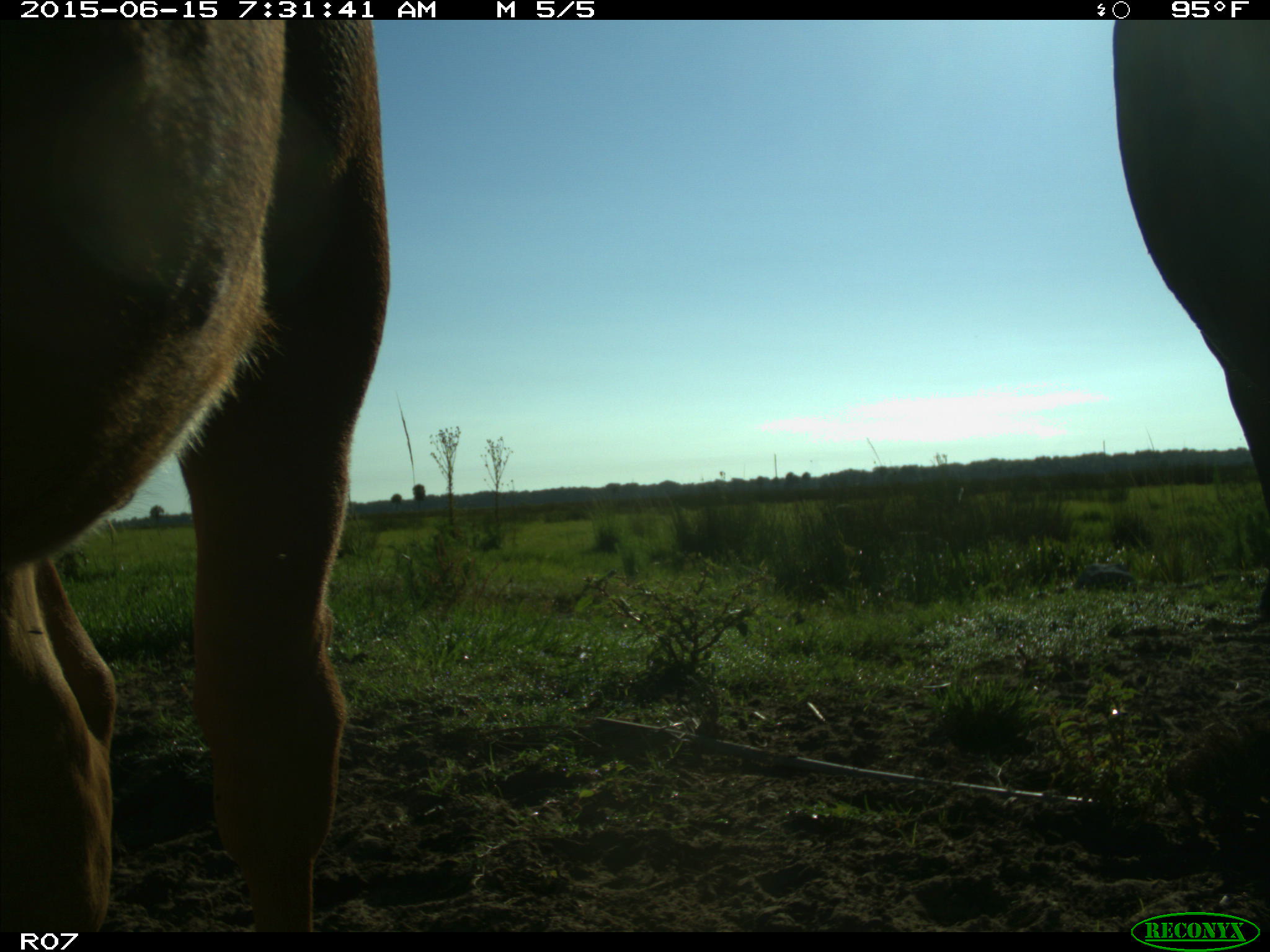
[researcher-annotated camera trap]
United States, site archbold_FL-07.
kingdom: Animalia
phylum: Chordata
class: Mammalia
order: Artiodactyla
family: Bovidae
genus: Bos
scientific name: Bos taurus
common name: domestic cow